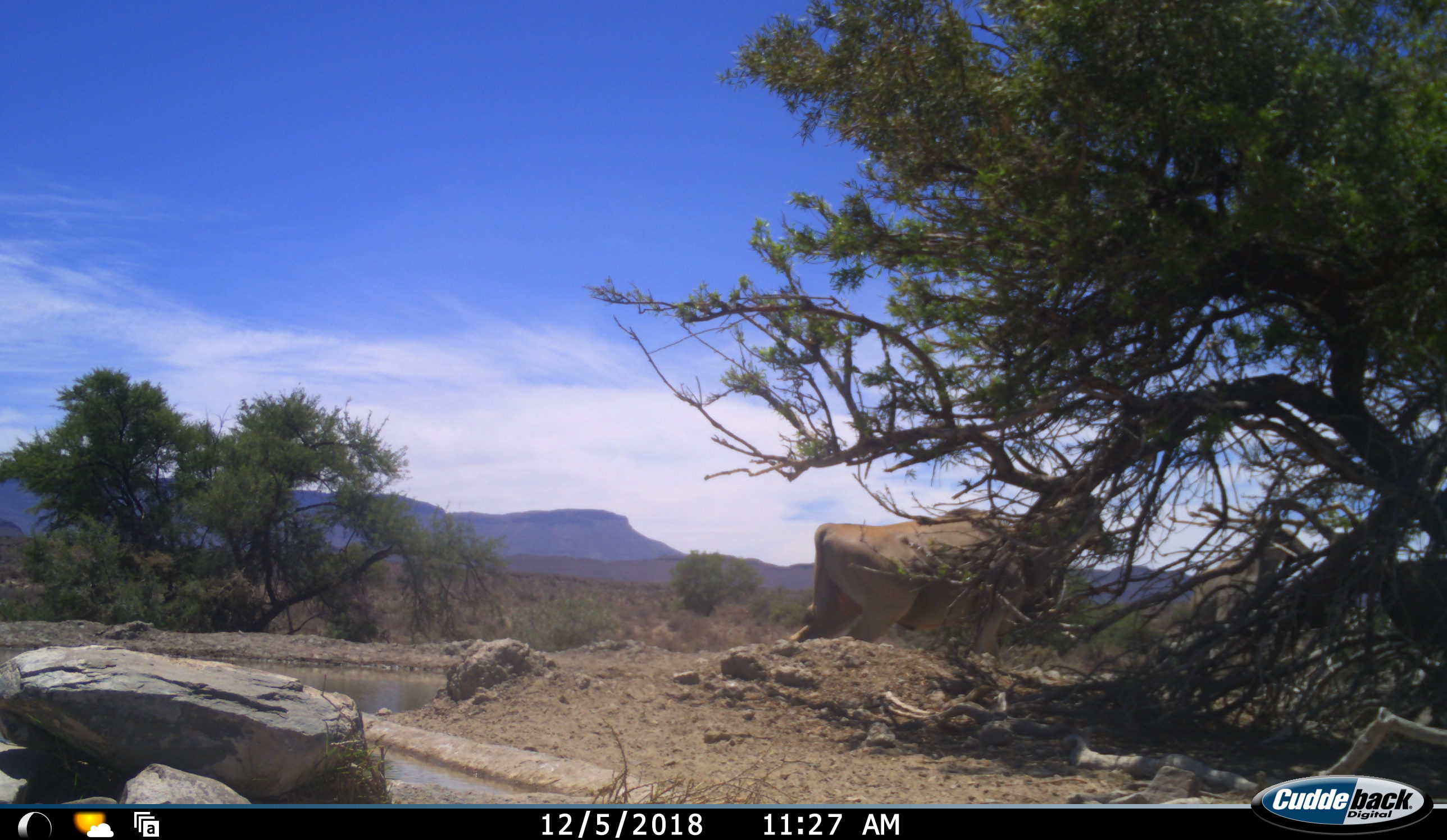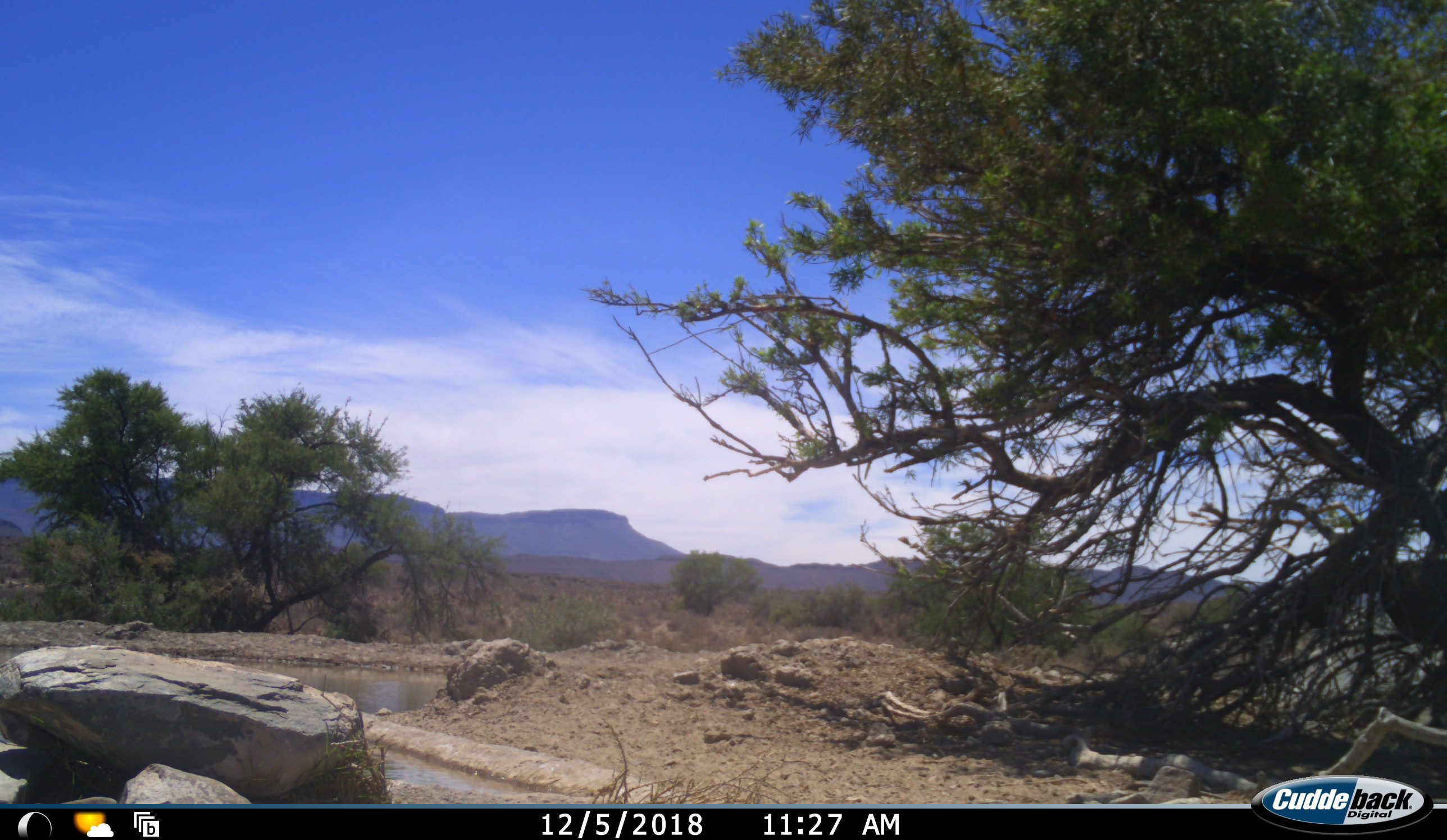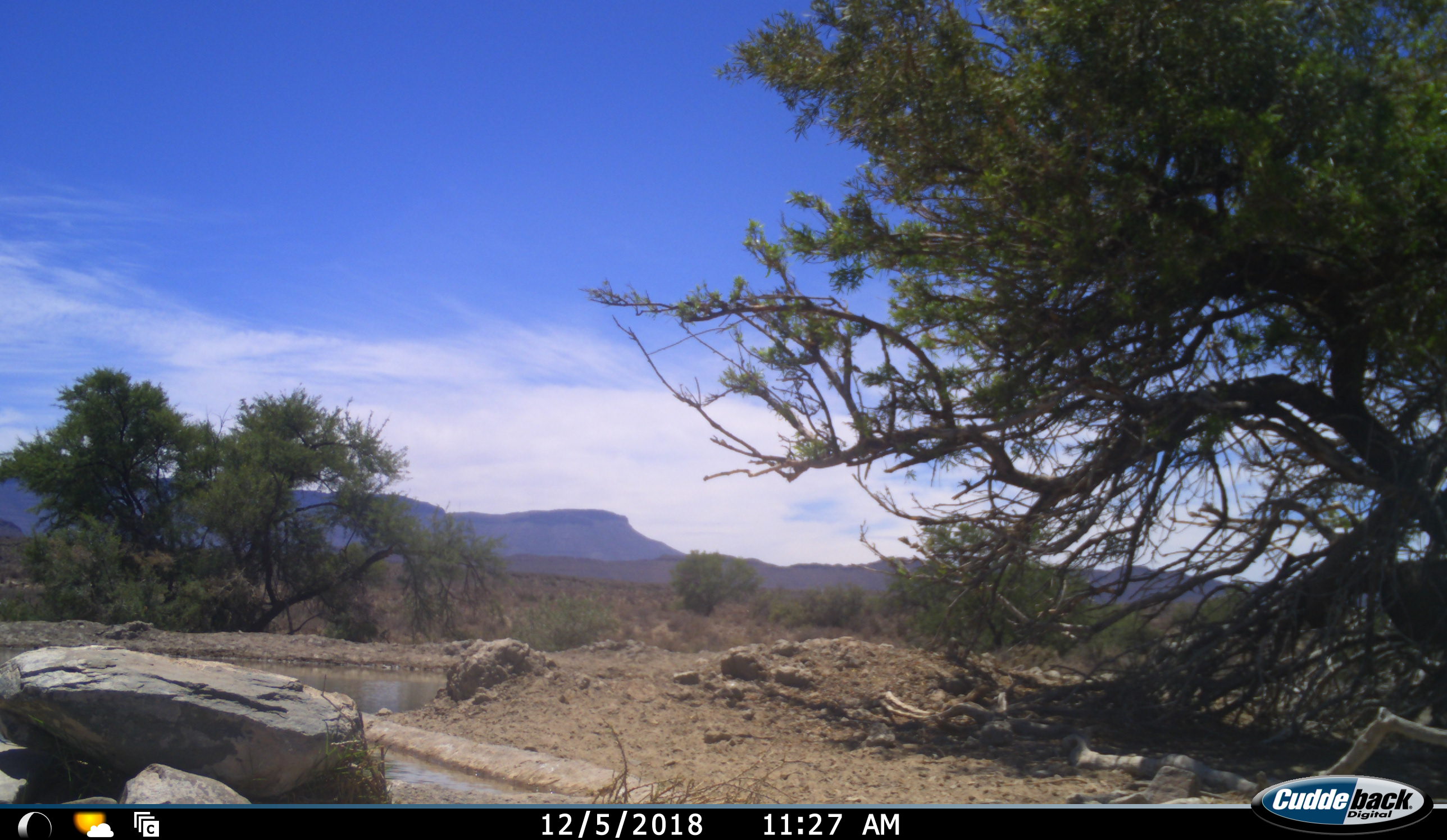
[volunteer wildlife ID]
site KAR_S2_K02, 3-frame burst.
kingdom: Animalia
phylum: Chordata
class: Mammalia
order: Artiodactyla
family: Bovidae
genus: Tragelaphus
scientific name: Tragelaphus oryx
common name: eland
Eland (Tragelaphus oryx), count 2. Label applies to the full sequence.